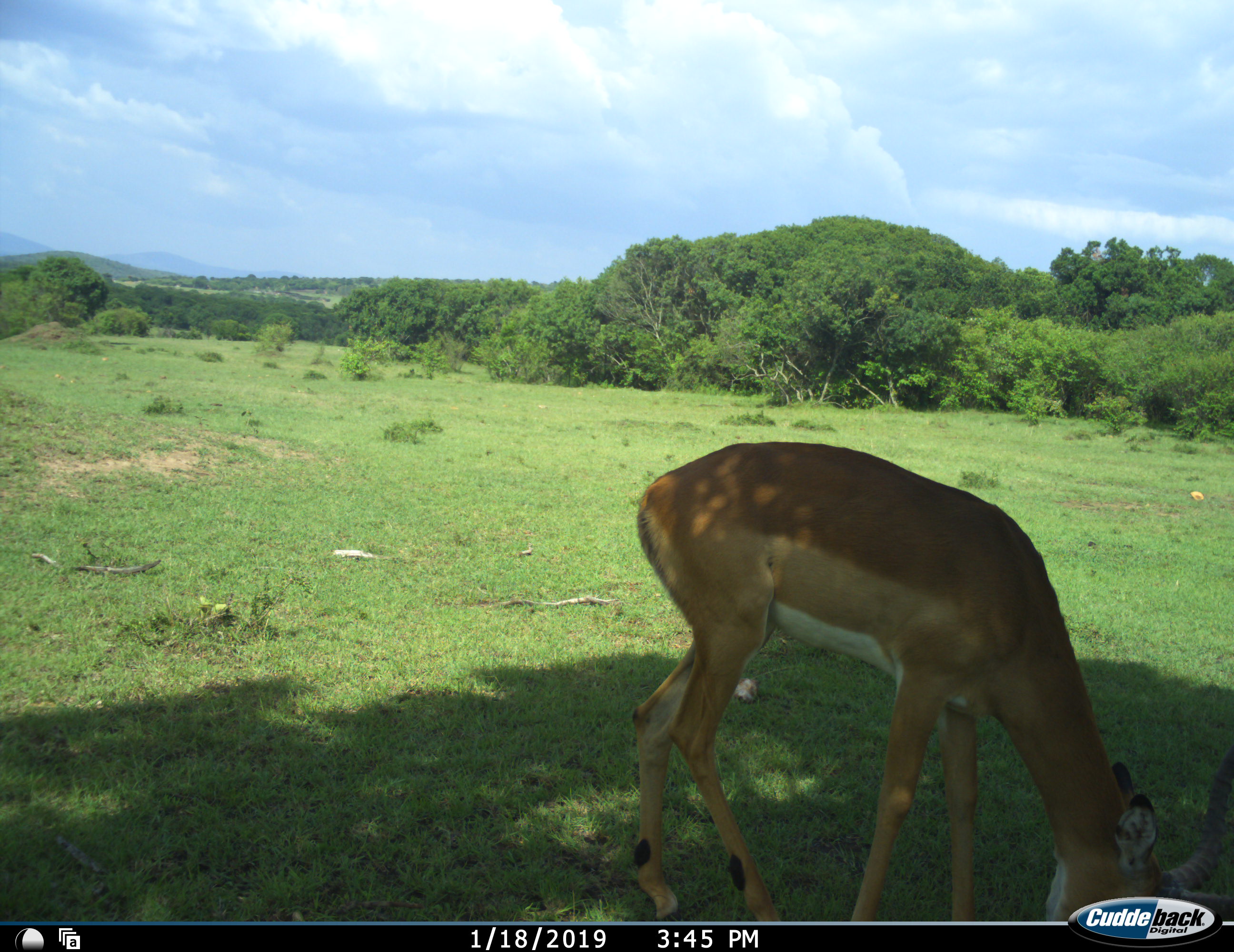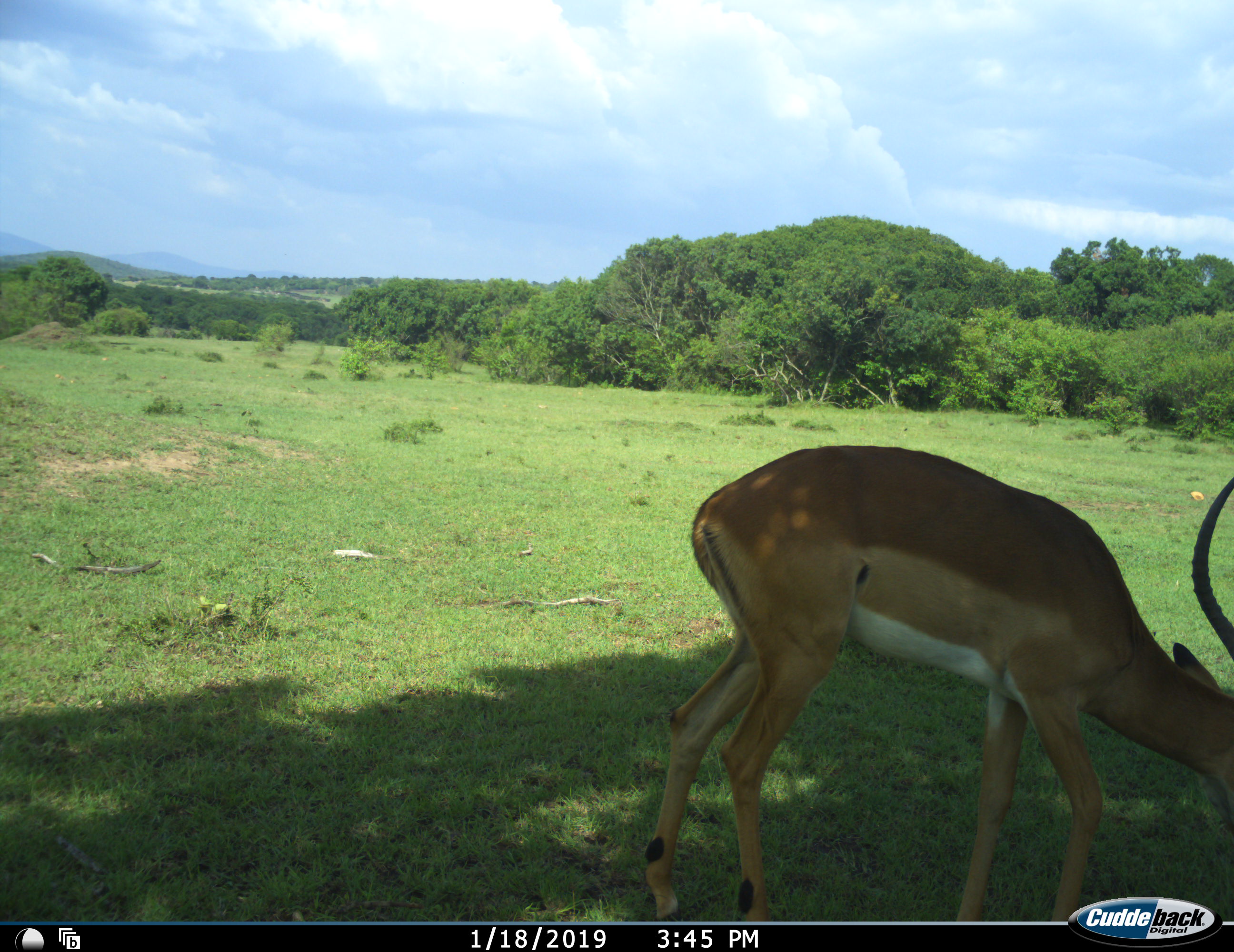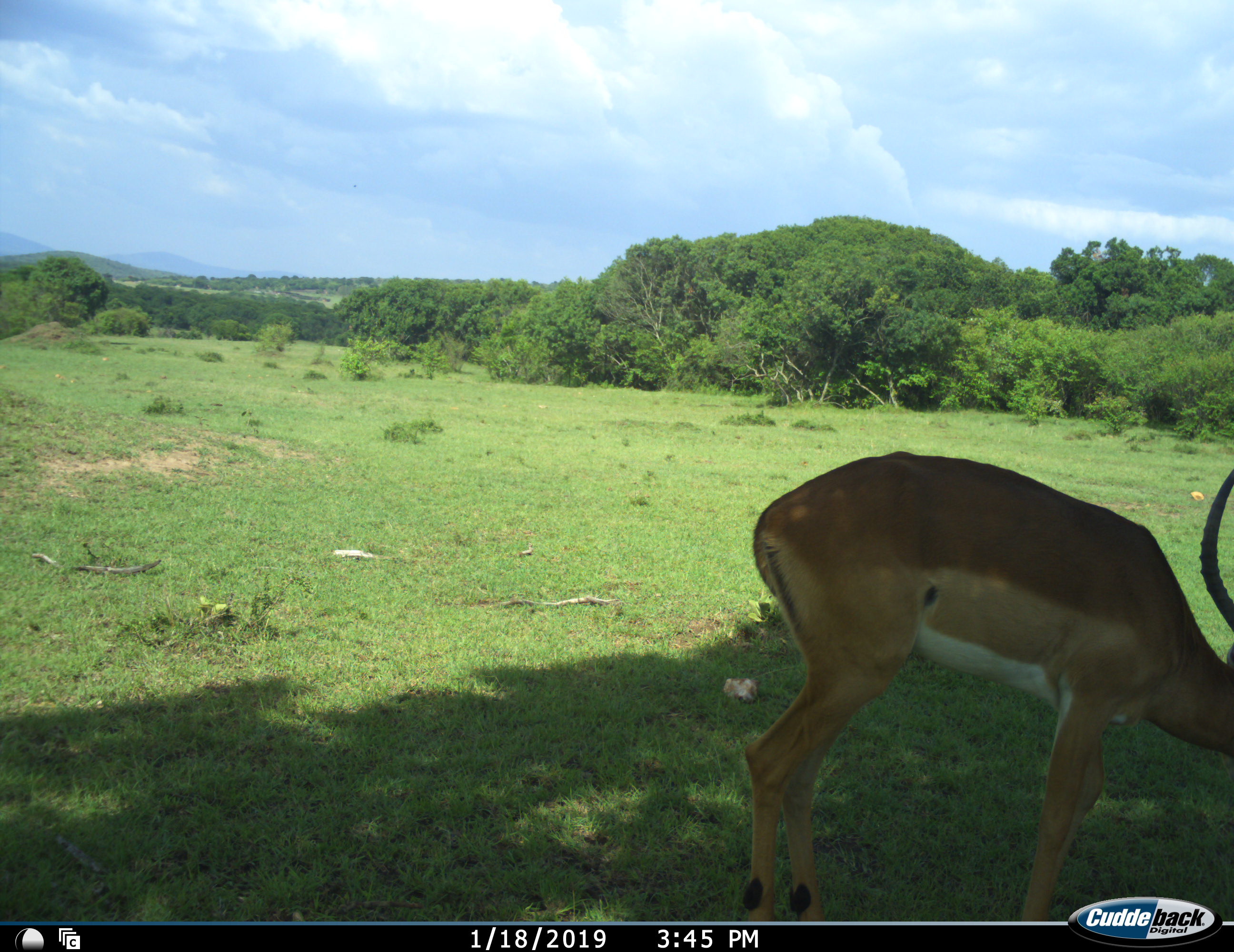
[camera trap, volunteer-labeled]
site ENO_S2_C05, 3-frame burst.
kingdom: Animalia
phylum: Chordata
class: Mammalia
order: Artiodactyla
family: Bovidae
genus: Aepyceros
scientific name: Aepyceros melampus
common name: impala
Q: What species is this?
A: Impala (Aepyceros melampus).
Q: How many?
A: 1.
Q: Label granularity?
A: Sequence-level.